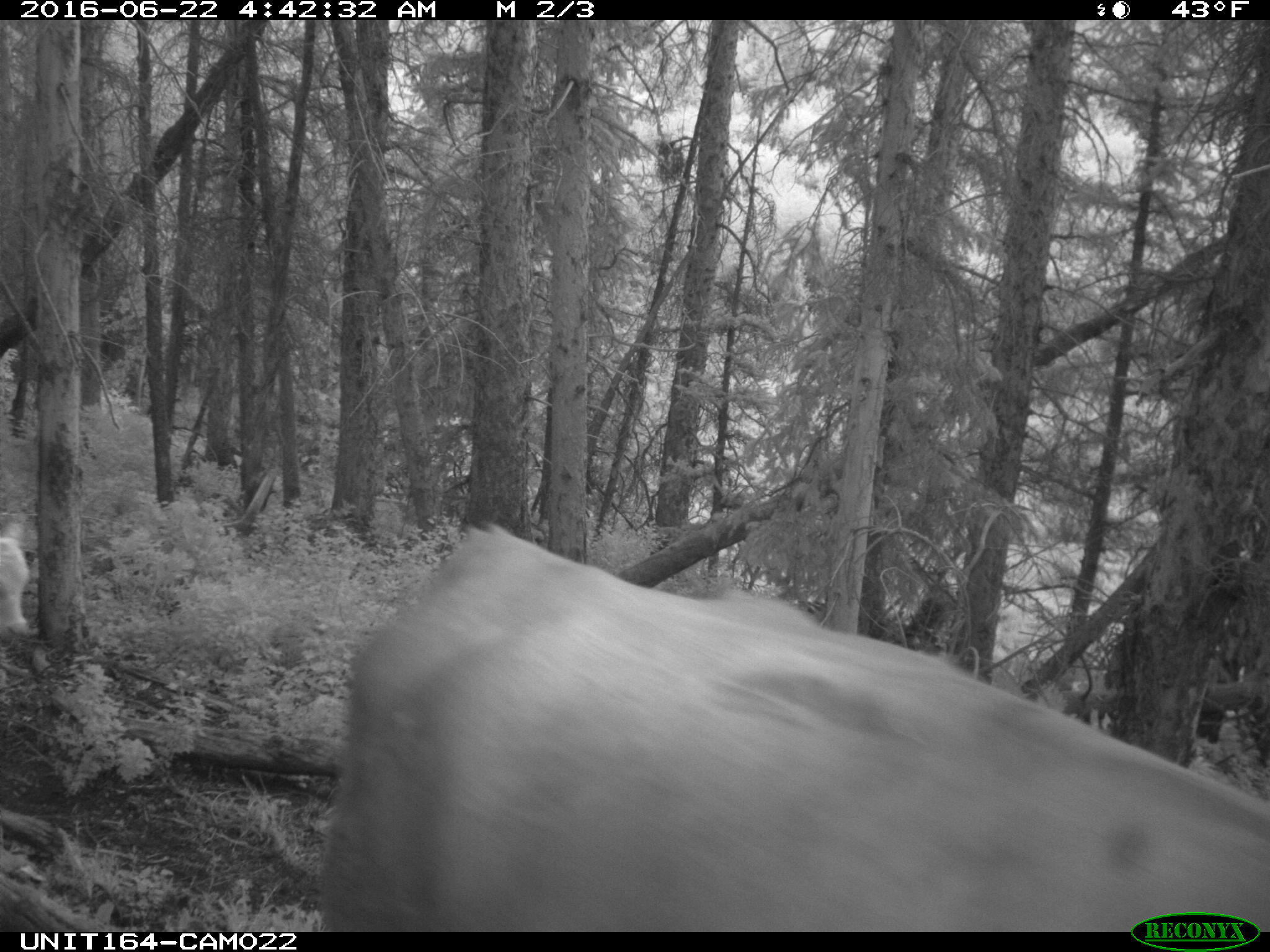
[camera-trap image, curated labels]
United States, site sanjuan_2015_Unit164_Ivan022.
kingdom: Animalia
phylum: Chordata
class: Mammalia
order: Artiodactyla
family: Bovidae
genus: Bos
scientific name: Bos taurus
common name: domestic cow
Bos taurus (domestic cow).